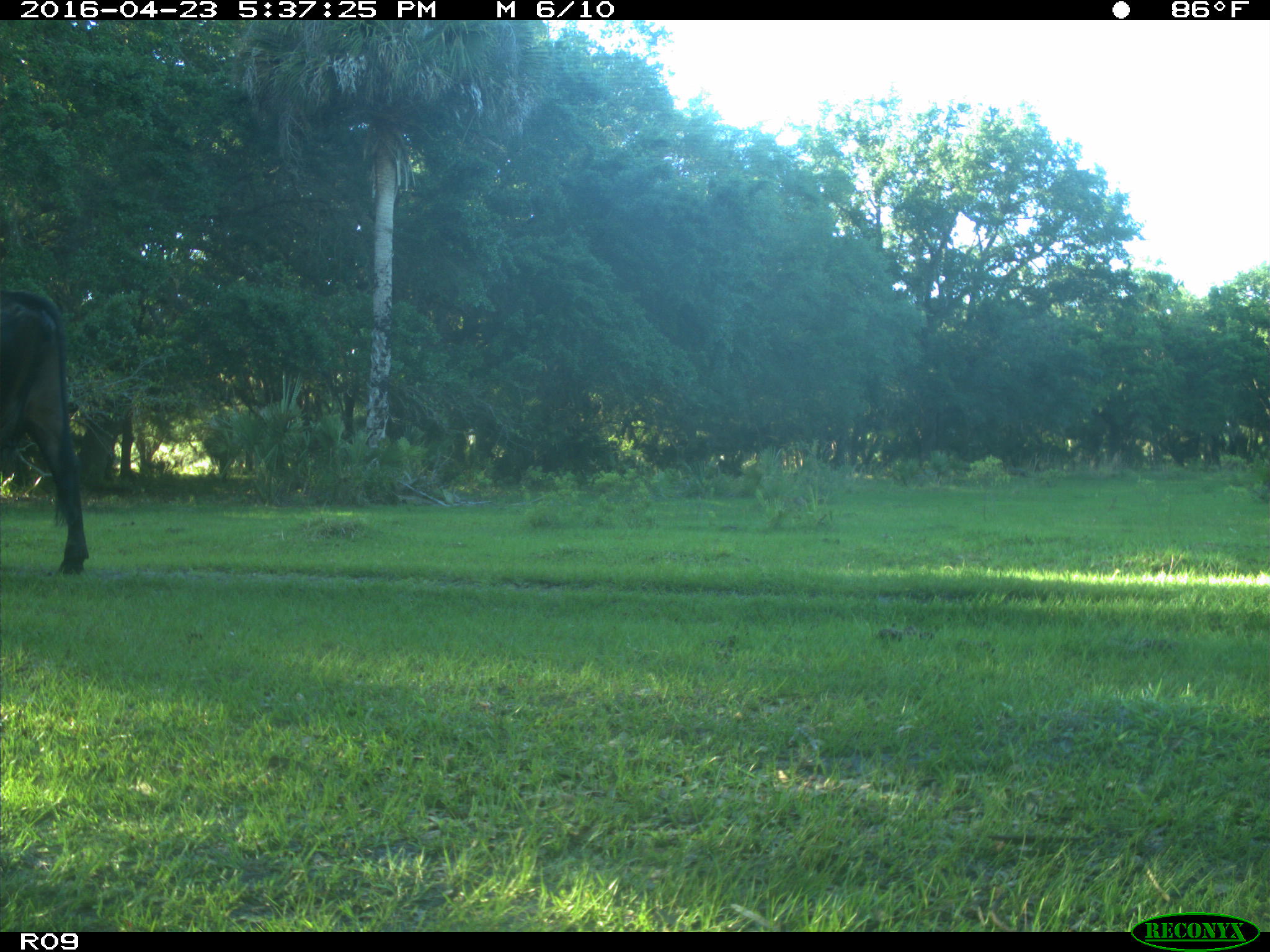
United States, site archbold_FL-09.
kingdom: Animalia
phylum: Chordata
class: Mammalia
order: Artiodactyla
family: Bovidae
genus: Bos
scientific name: Bos taurus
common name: domestic cow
Bos taurus (domestic cow).